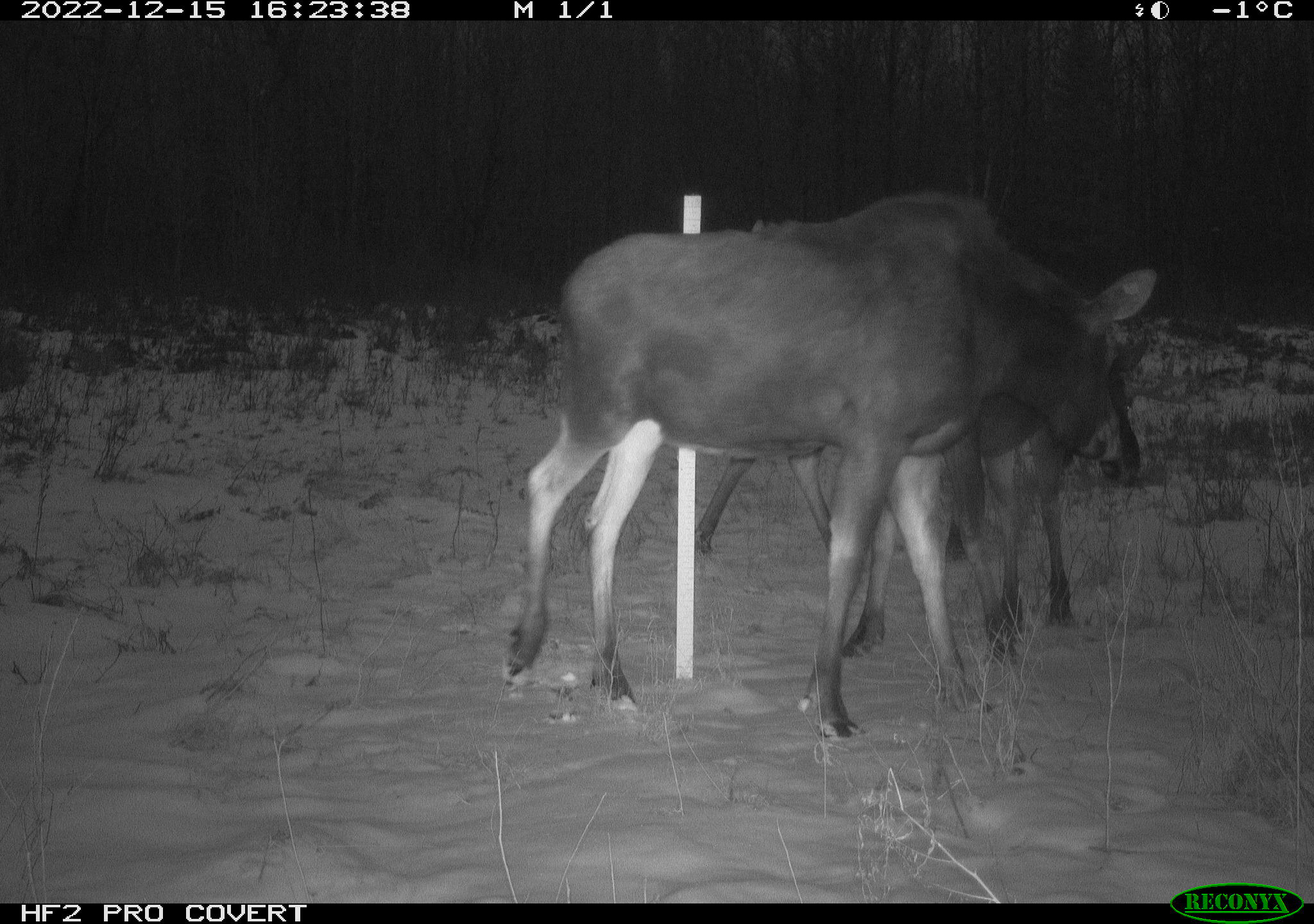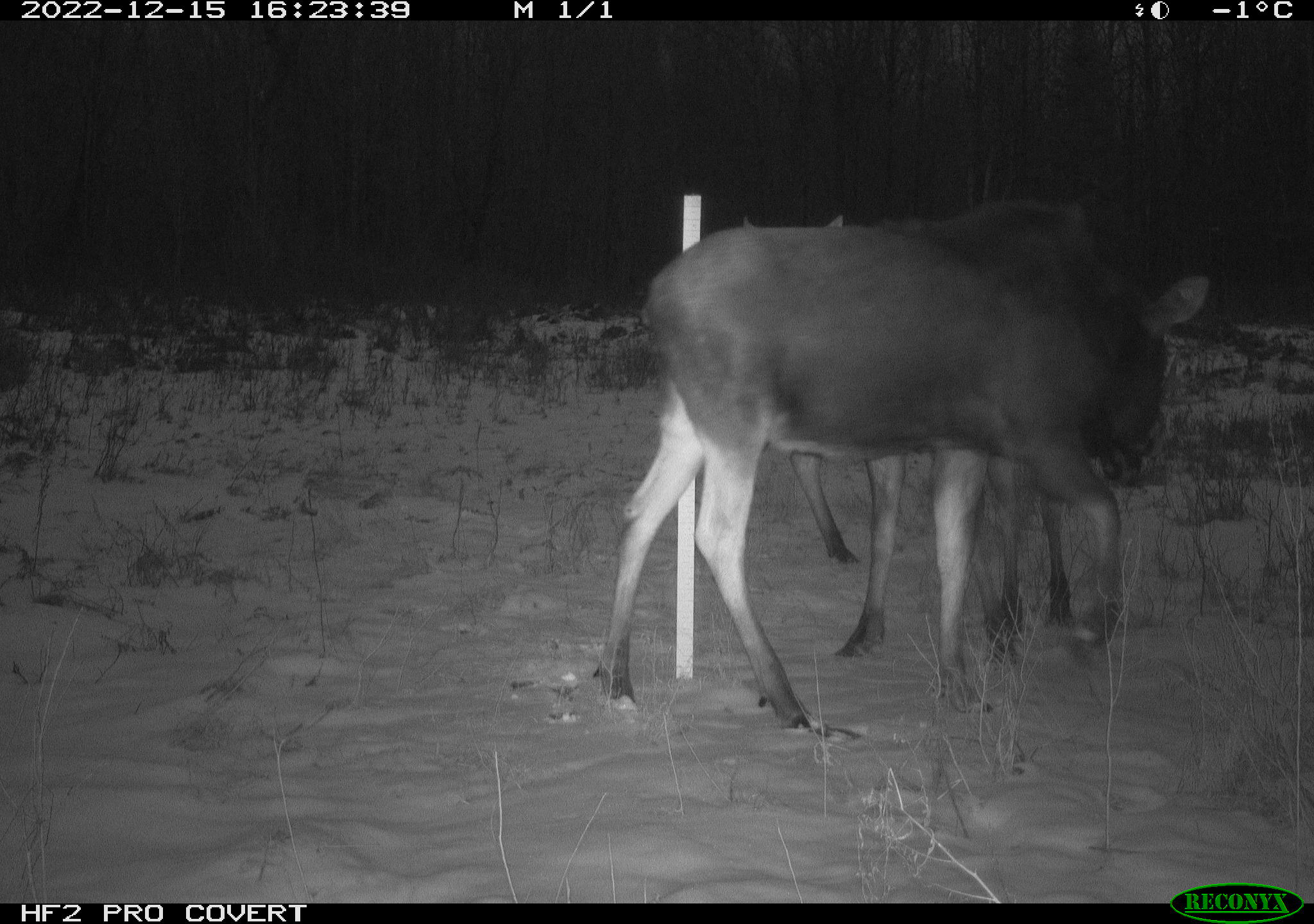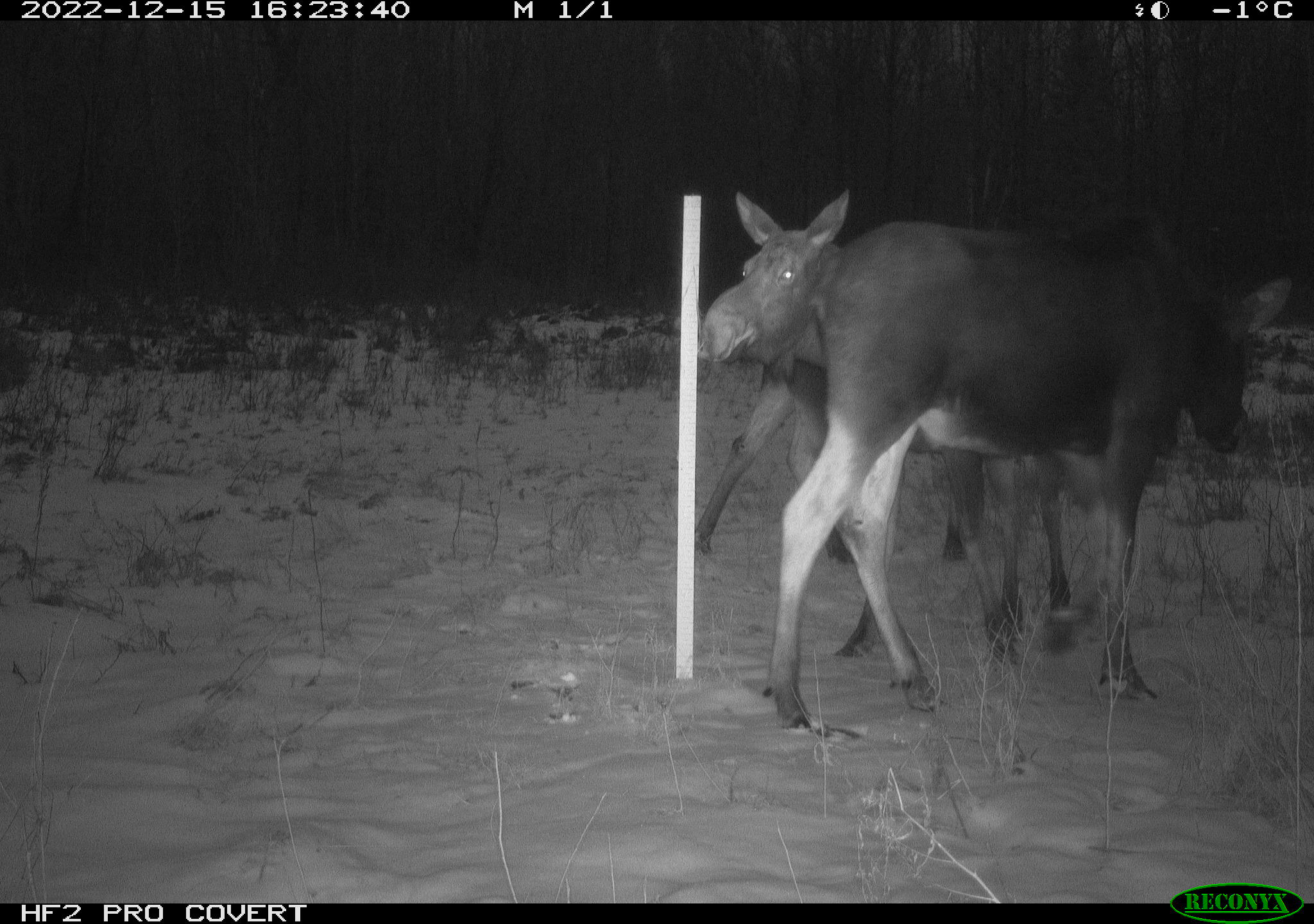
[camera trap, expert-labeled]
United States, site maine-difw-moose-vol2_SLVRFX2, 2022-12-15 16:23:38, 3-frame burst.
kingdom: Animalia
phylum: Chordata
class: Mammalia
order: Artiodactyla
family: Cervidae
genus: Alces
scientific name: Alces alces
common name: moose